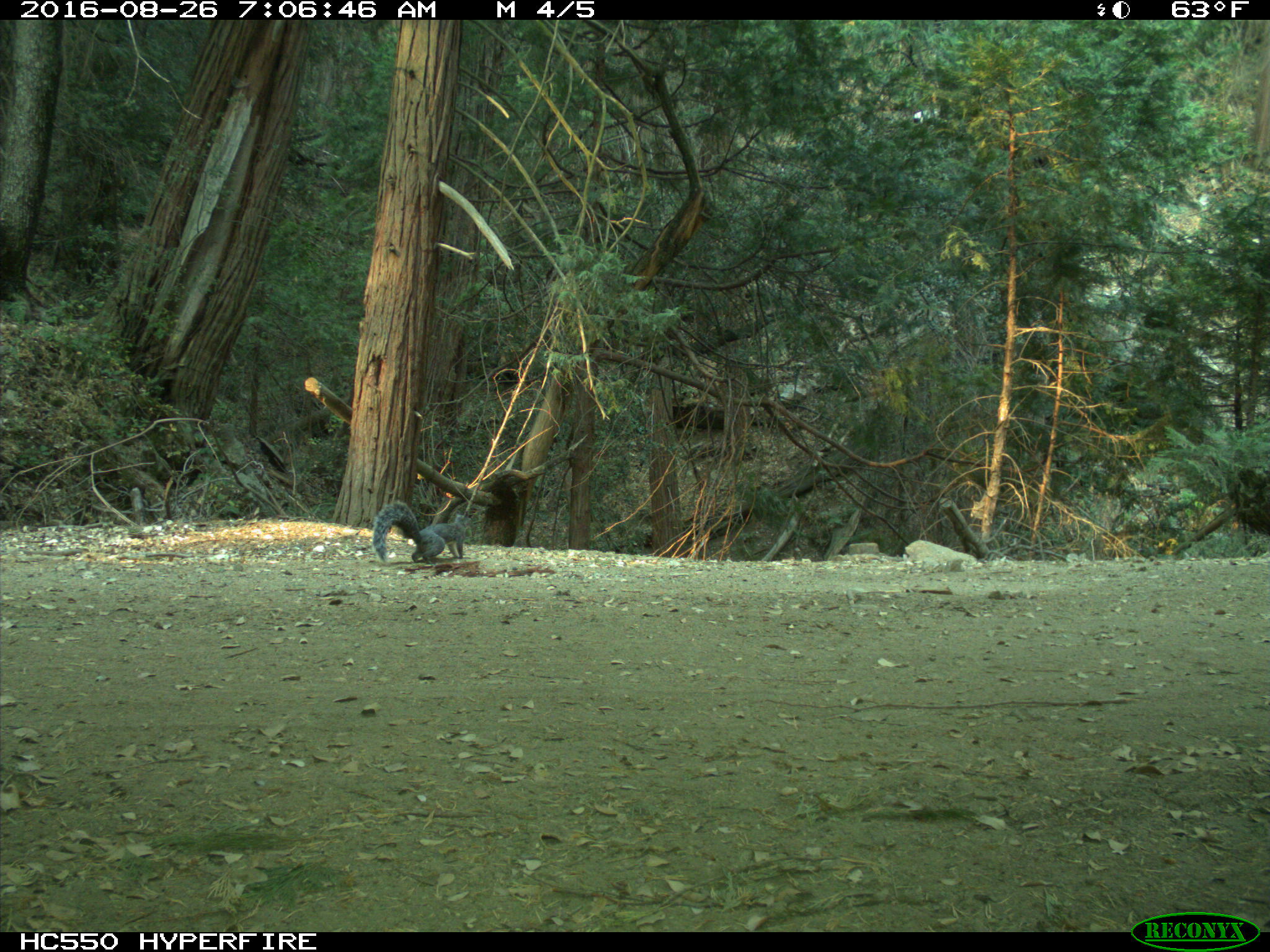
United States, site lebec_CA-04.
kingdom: Animalia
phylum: Chordata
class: Mammalia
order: Rodentia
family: Sciuridae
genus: Sciurus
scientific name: Sciurus carolinensis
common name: eastern gray squirrel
Sciurus carolinensis (eastern gray squirrel).